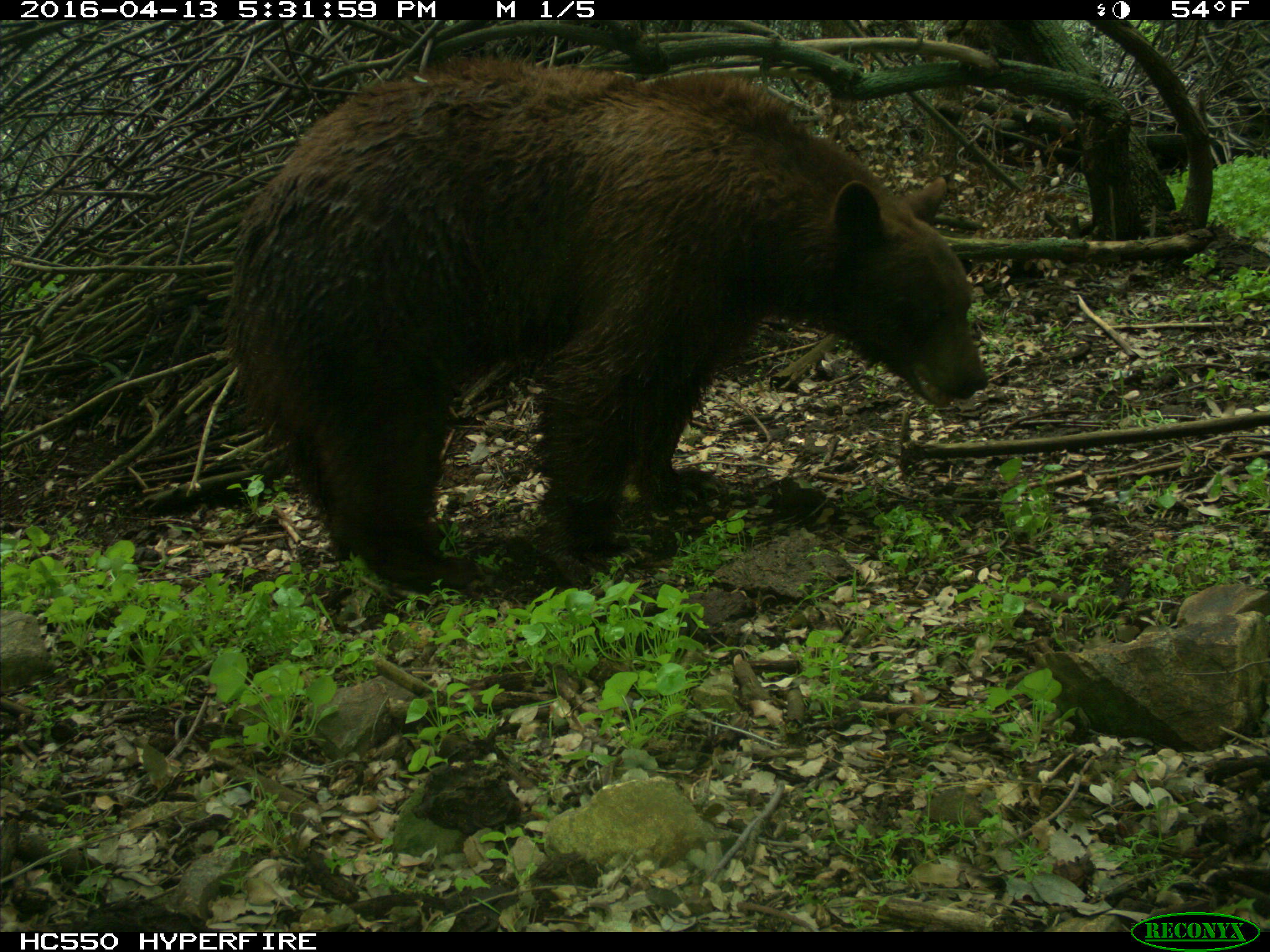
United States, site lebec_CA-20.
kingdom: Animalia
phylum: Chordata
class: Mammalia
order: Carnivora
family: Ursidae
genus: Ursus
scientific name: Ursus americanus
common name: american black bear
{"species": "Ursus americanus (american black bear)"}